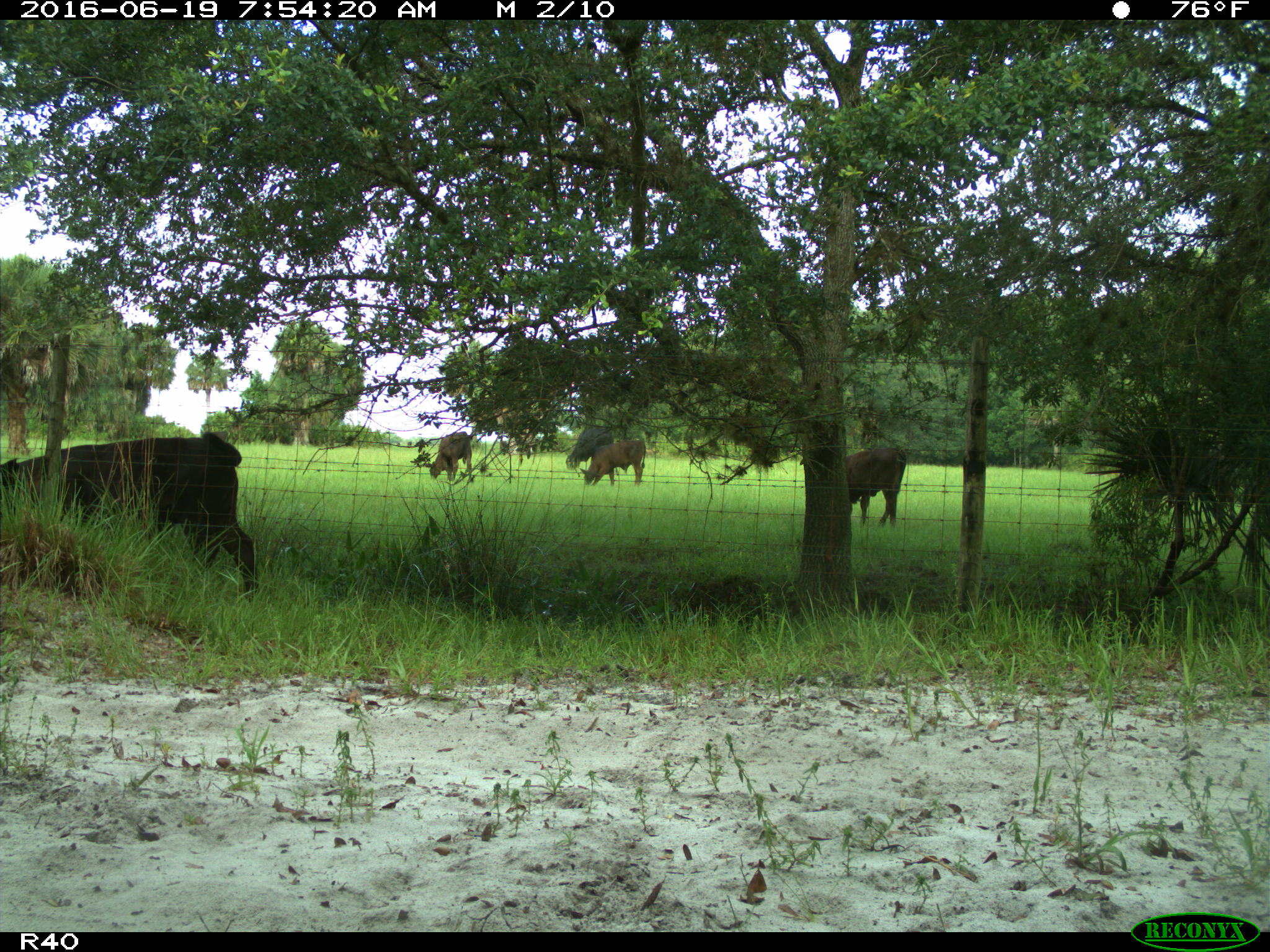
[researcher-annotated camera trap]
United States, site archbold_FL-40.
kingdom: Animalia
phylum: Chordata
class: Mammalia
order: Artiodactyla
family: Bovidae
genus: Bos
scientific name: Bos taurus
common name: domestic cow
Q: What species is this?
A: Bos taurus (domestic cow).